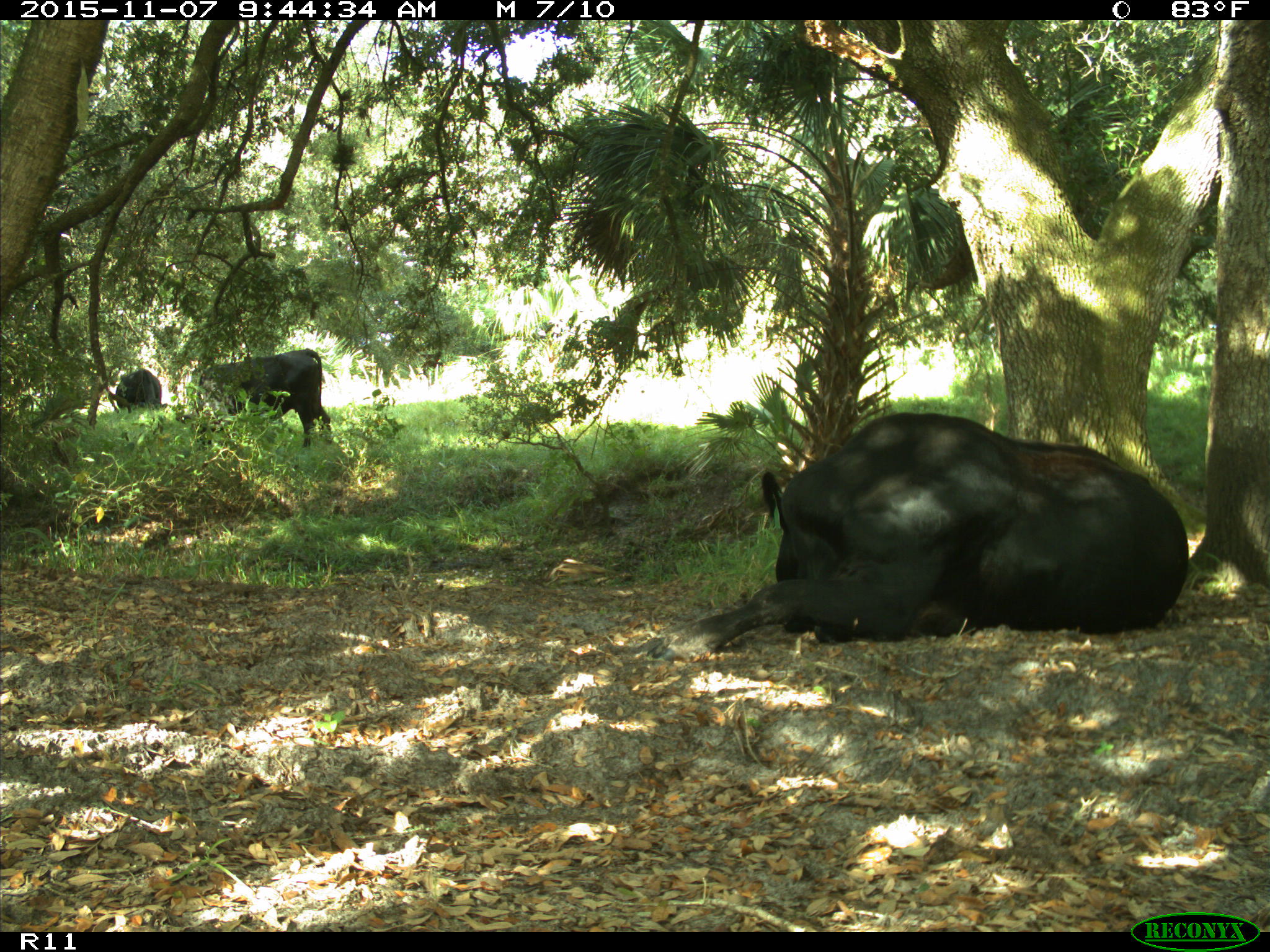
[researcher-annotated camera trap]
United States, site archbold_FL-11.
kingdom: Animalia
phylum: Chordata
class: Mammalia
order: Artiodactyla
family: Bovidae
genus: Bos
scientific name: Bos taurus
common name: domestic cow